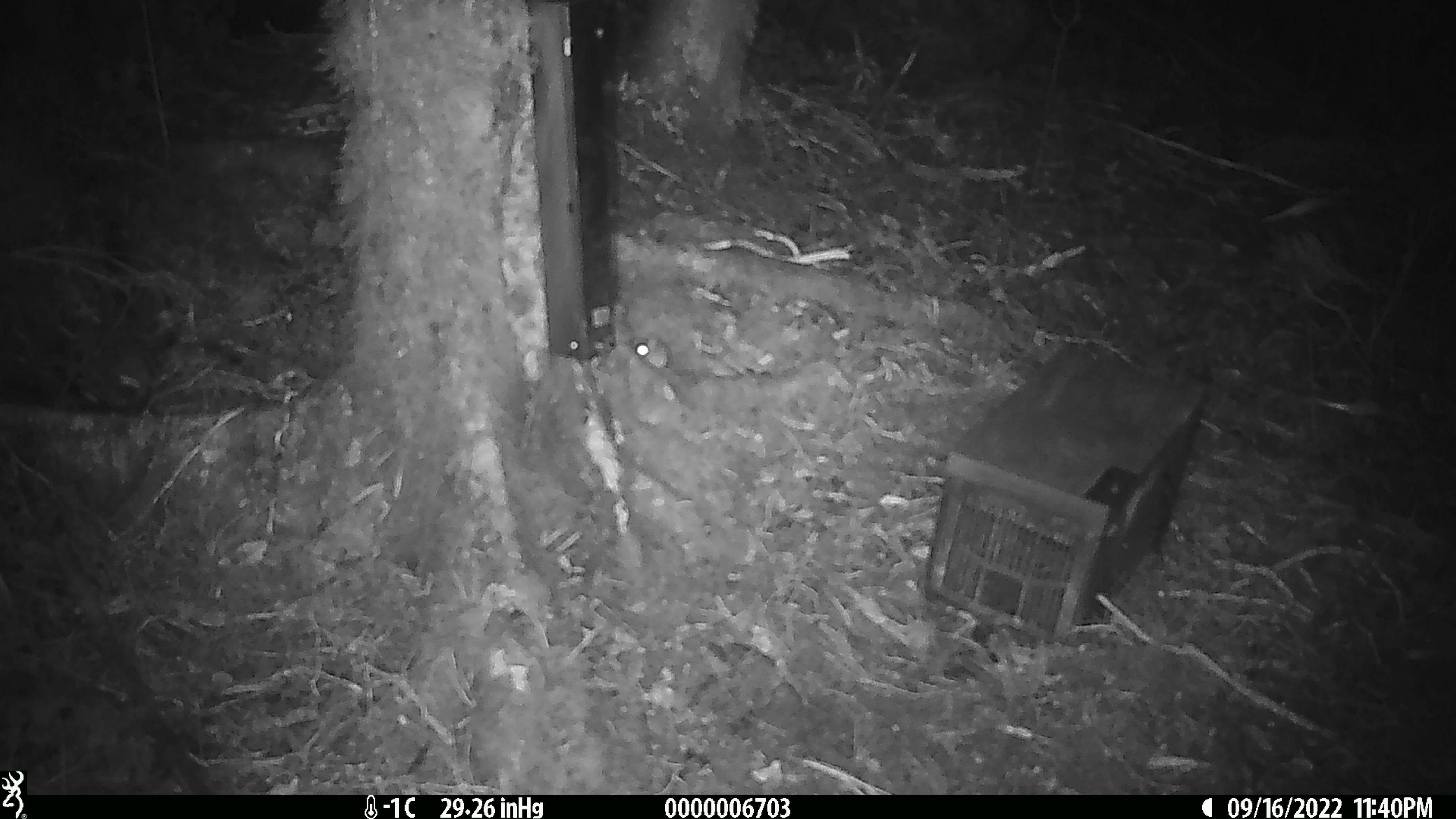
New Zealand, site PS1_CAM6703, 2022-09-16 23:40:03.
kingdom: Animalia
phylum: Chordata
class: Mammalia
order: Rodentia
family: Muridae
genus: Mus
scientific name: Mus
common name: mouse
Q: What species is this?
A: Mouse (Mus).